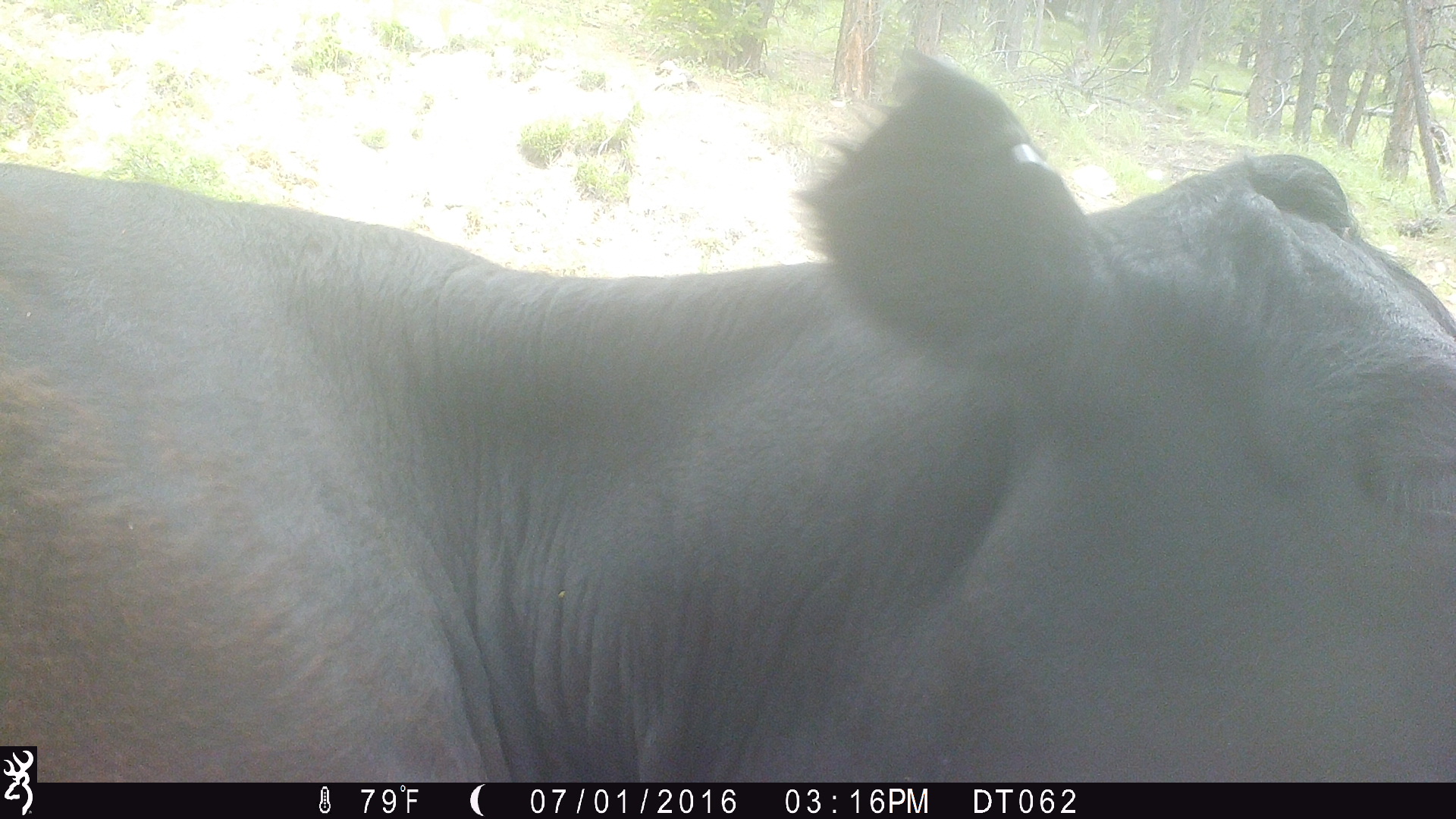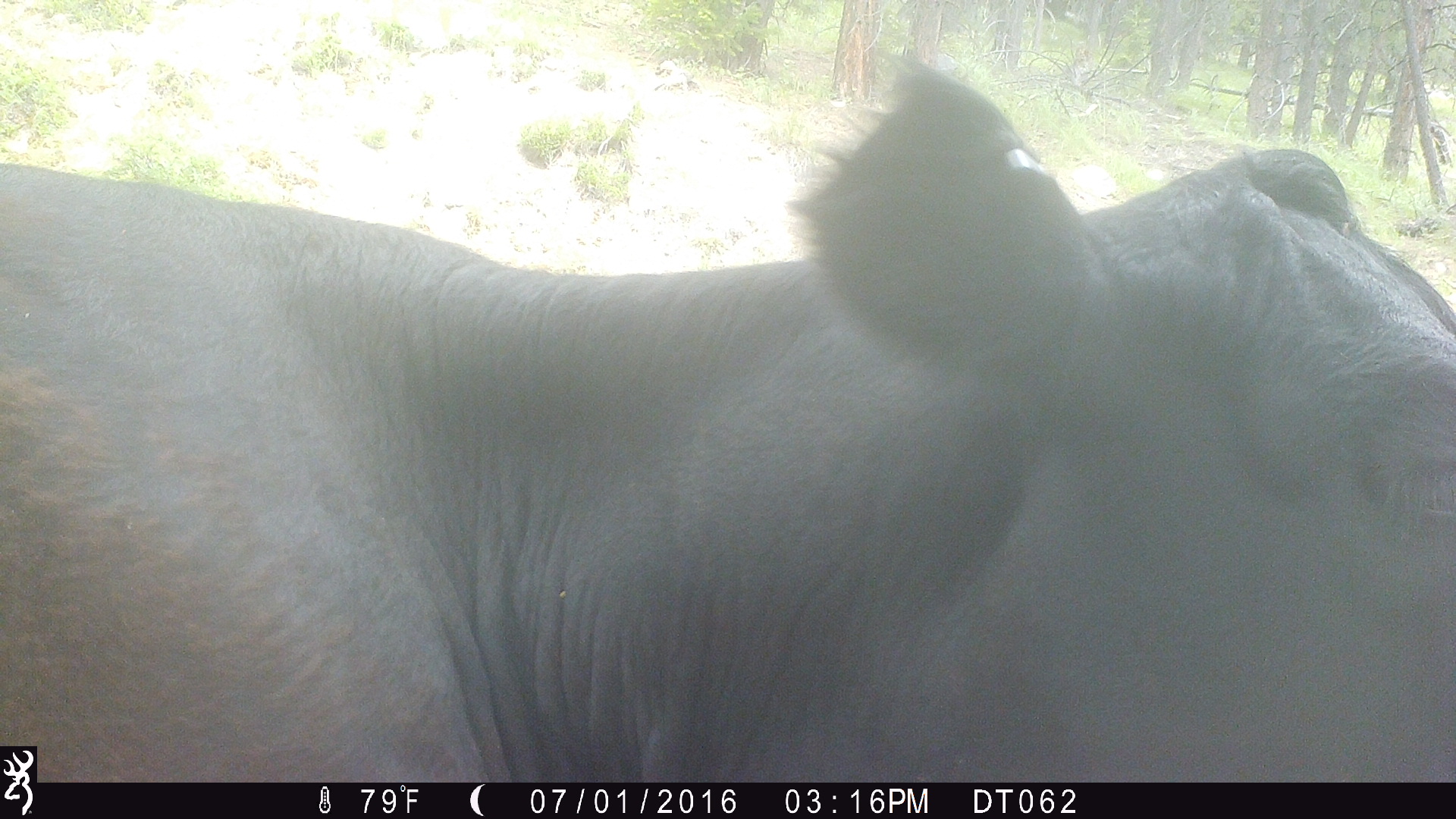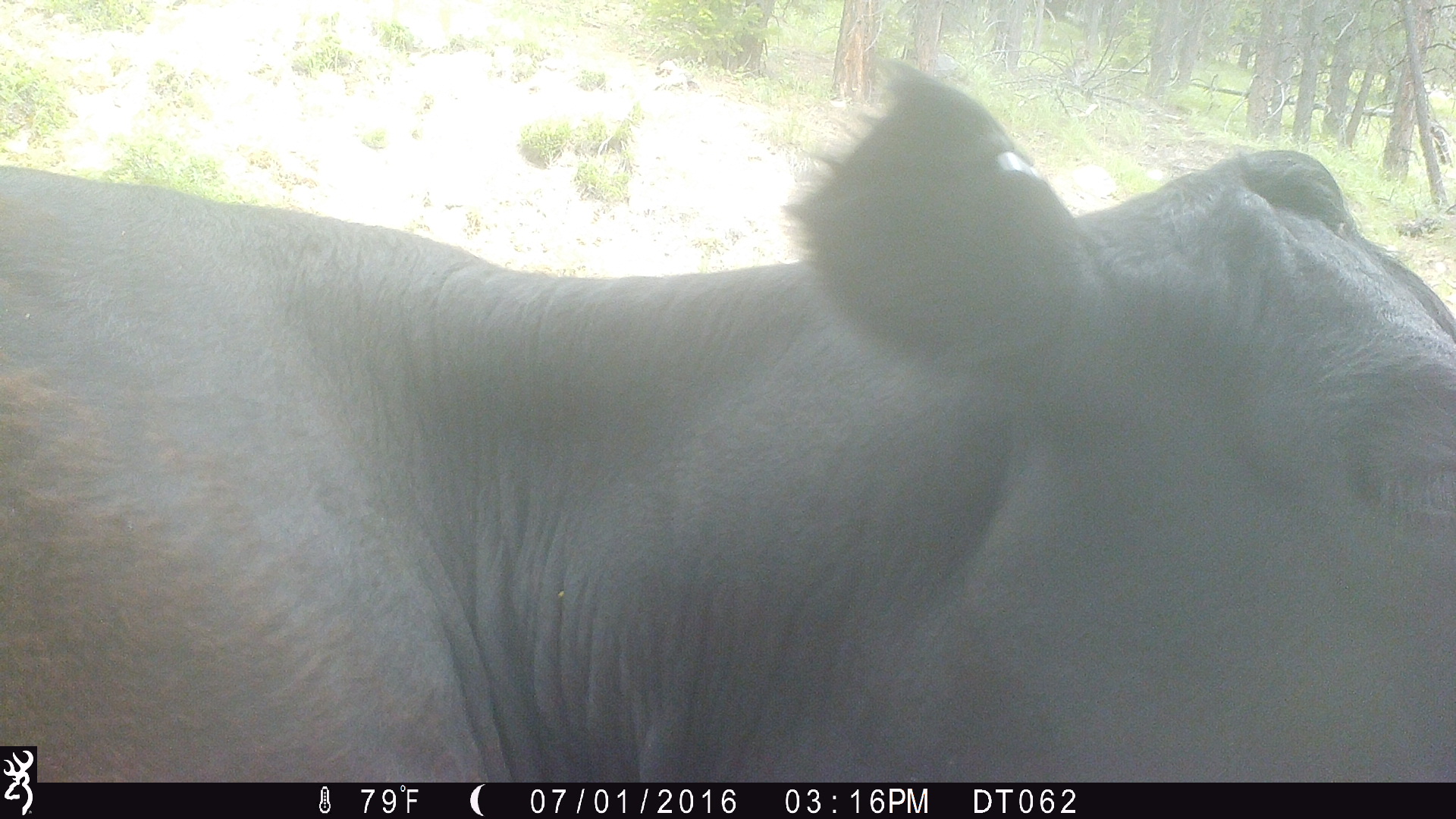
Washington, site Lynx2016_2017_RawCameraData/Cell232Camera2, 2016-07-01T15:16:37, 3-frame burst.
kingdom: Animalia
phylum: Chordata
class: Mammalia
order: Artiodactyla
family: Bovidae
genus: Bos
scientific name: Bos taurus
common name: domestic cattle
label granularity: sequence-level